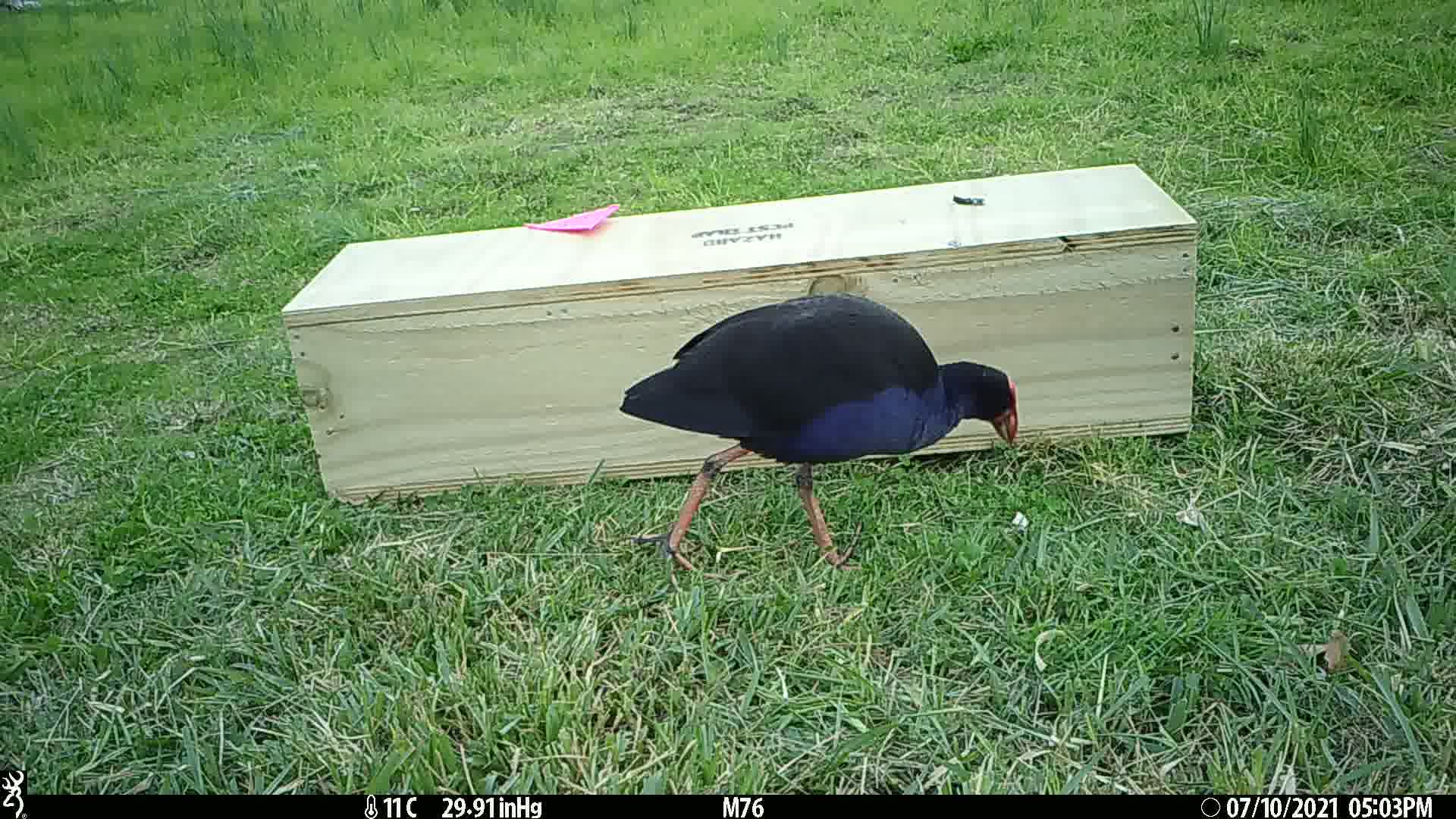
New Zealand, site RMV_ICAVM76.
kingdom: Animalia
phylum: Chordata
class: Aves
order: Gruiformes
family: Rallidae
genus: Porphyrio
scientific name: Porphyrio melanotus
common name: australasian swamphen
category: pukeko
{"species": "pukeko (australasian swamphen) (Porphyrio melanotus)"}